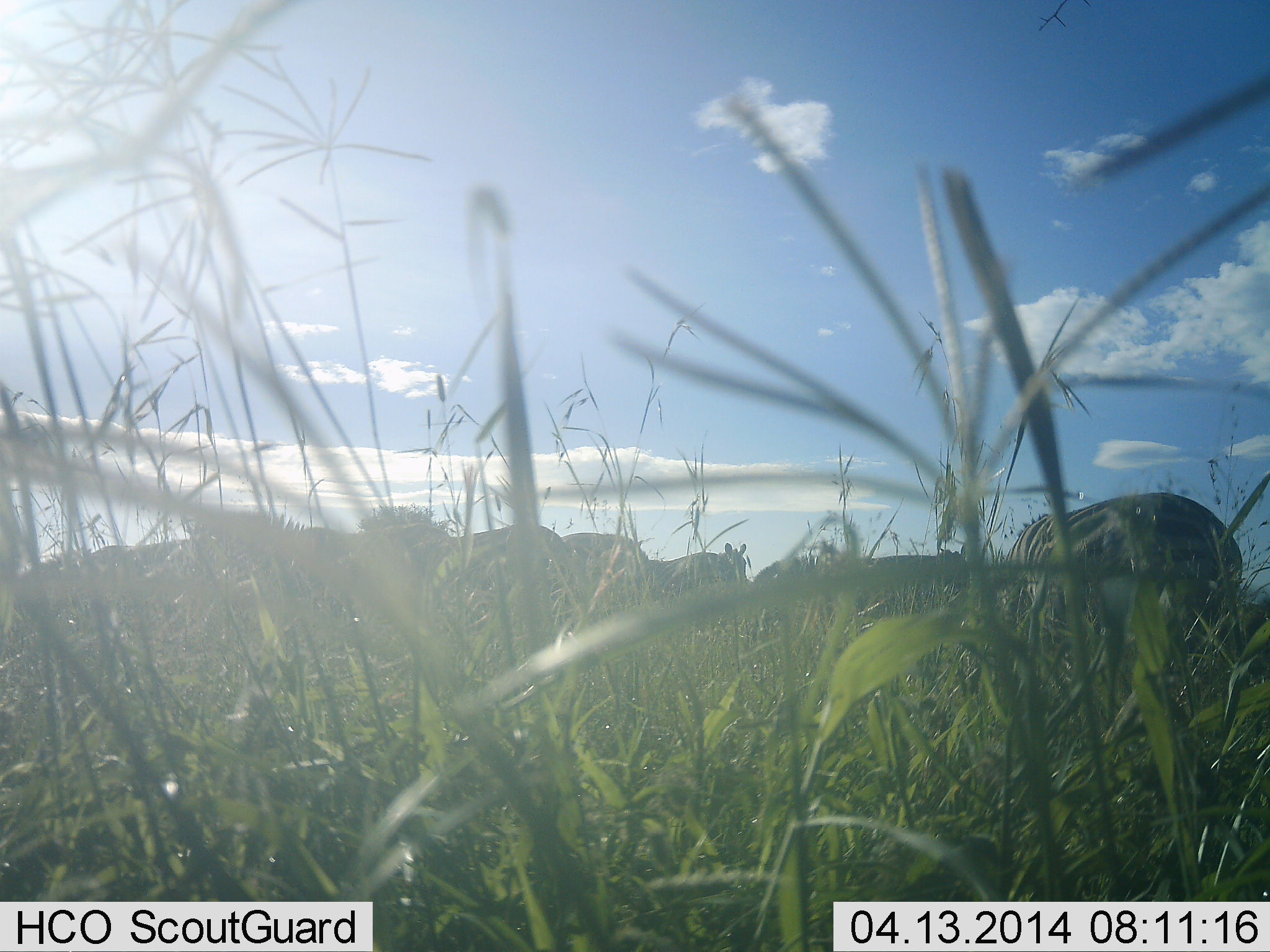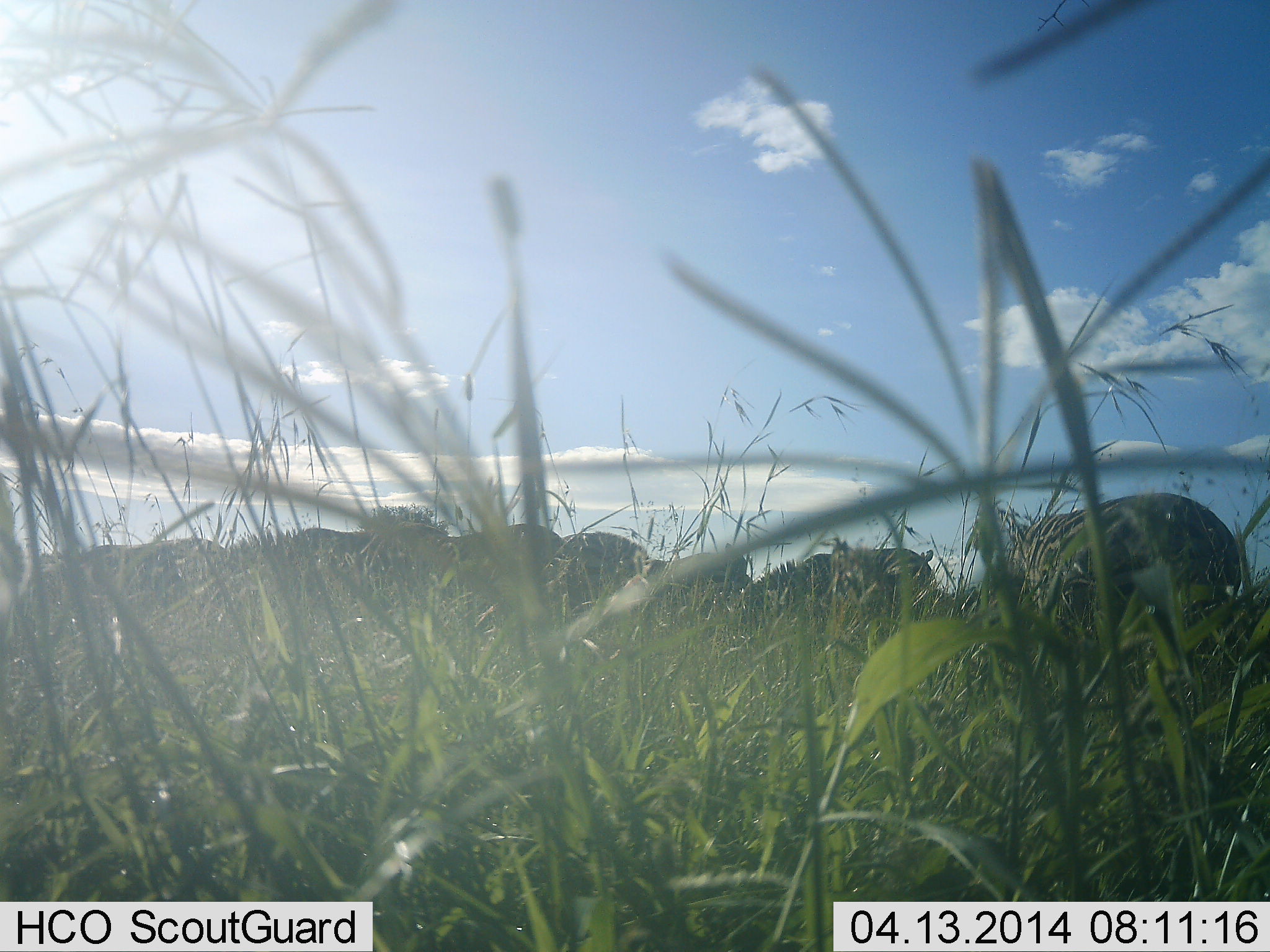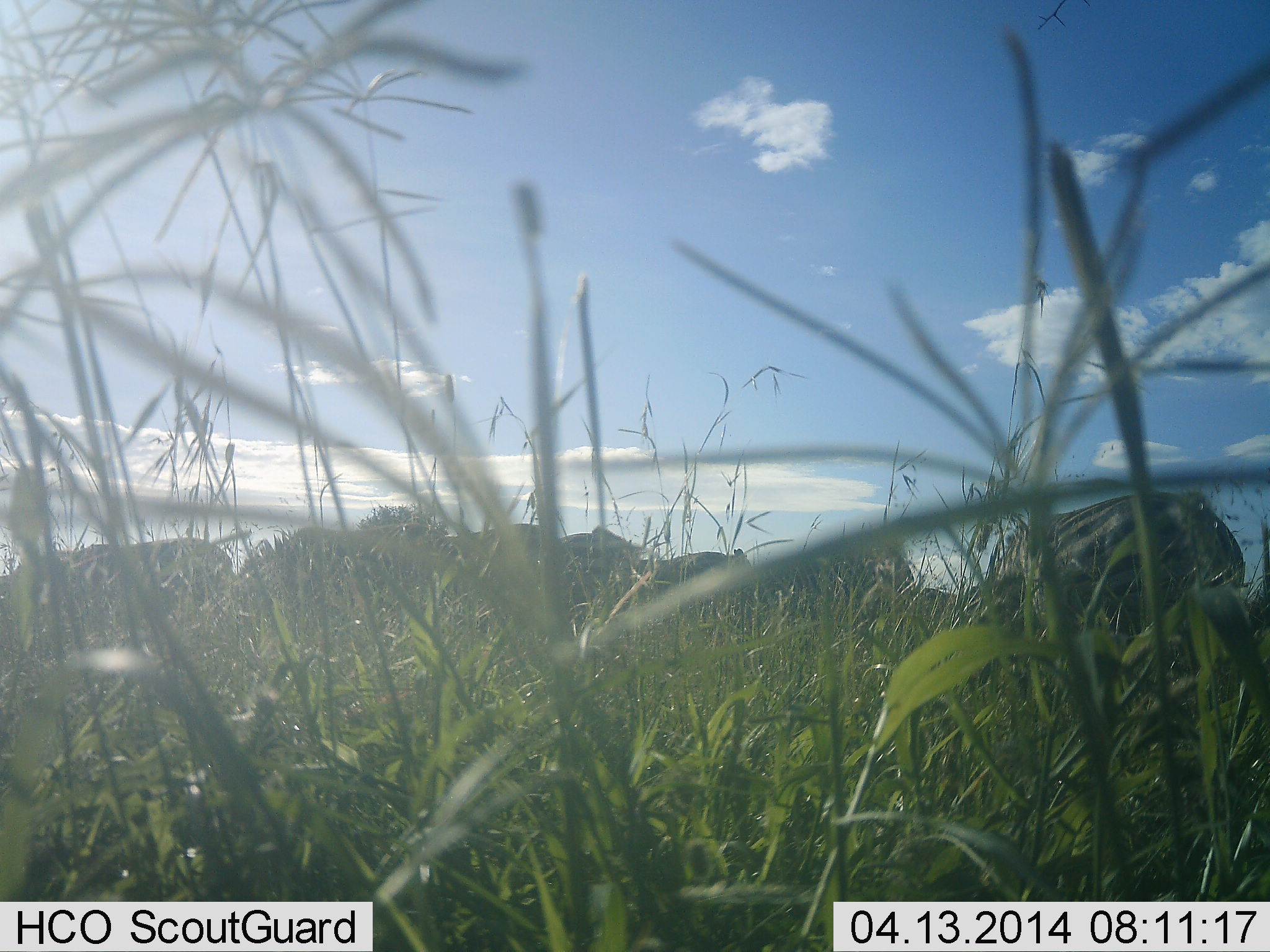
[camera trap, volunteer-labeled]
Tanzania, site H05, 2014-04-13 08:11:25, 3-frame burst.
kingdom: Animalia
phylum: Chordata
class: Mammalia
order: Perissodactyla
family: Equidae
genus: Equus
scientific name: Equus quagga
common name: plains zebra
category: zebra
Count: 8.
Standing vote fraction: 55%.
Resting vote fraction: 5%.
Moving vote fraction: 9%.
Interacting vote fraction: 0%.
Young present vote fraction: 0%.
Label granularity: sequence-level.